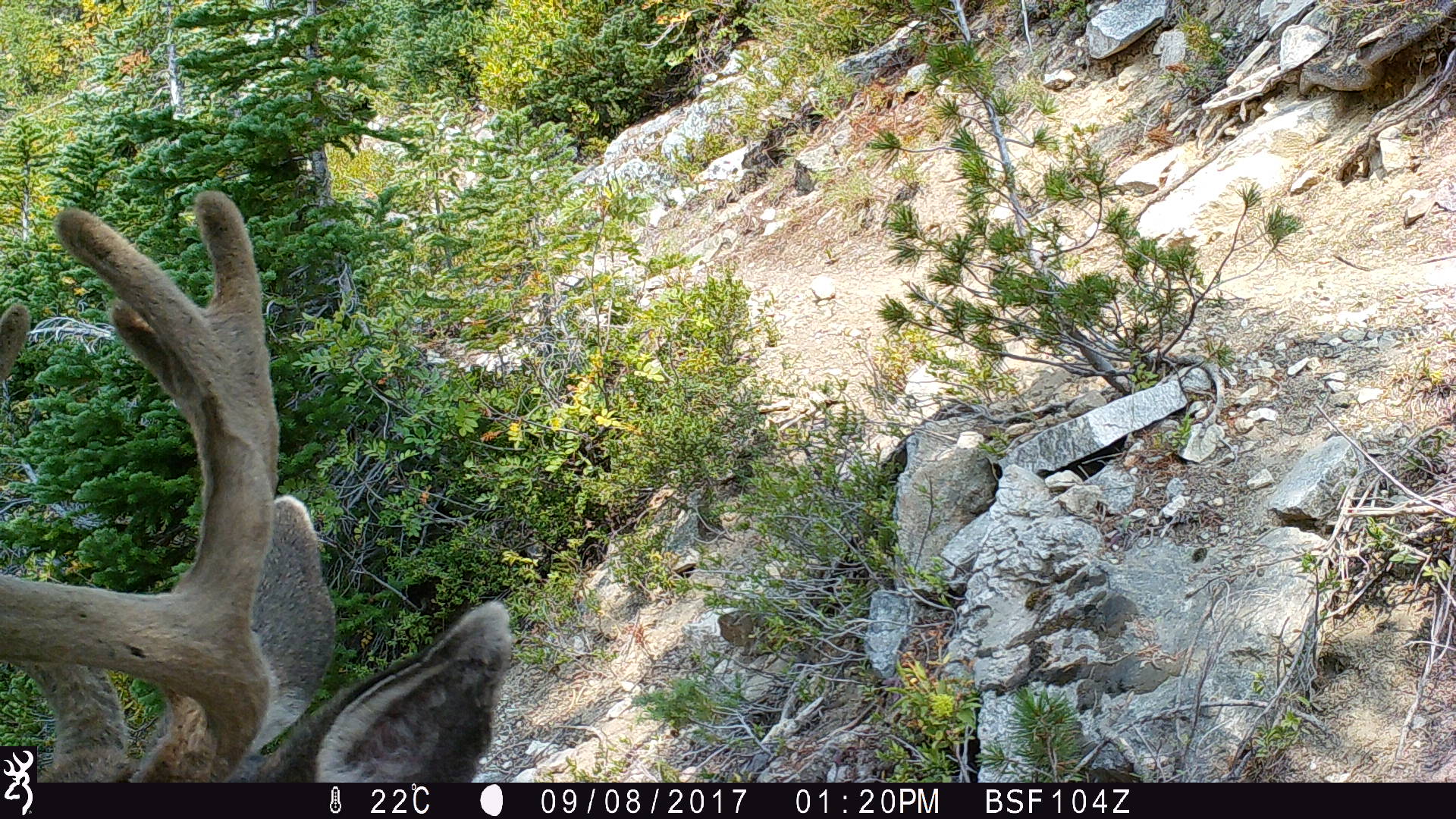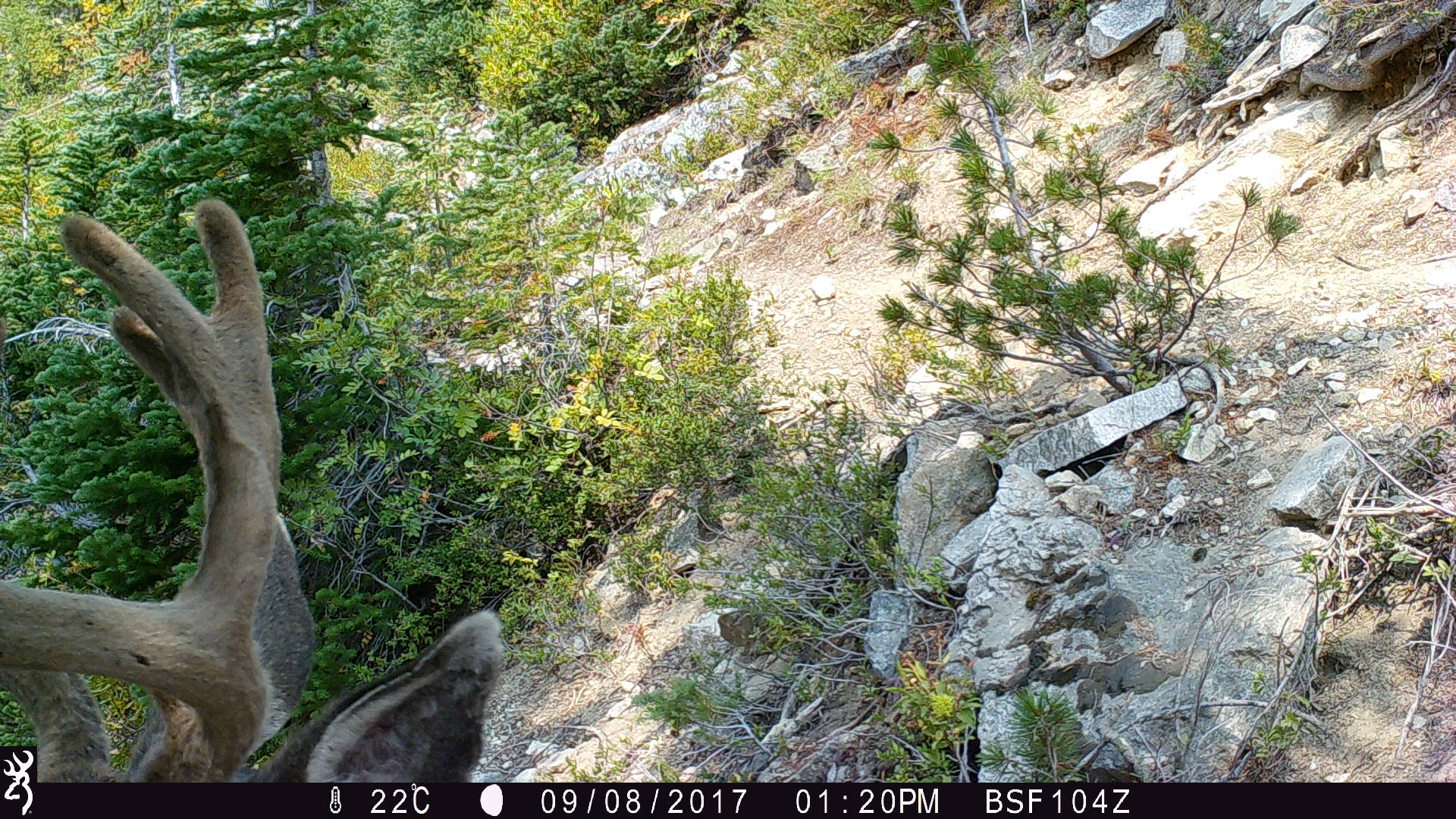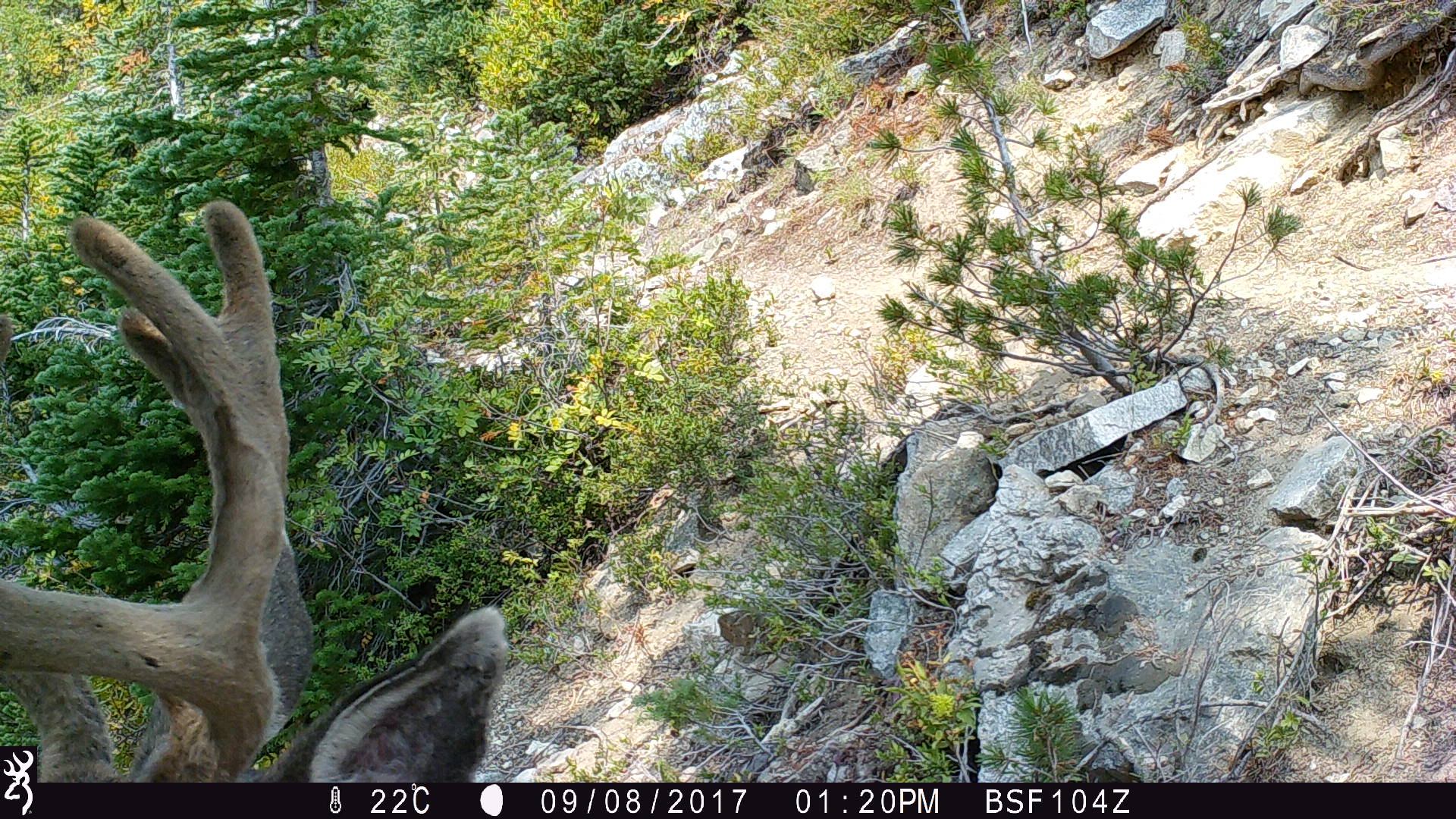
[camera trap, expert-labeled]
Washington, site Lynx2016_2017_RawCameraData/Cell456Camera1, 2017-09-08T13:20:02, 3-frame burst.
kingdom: Animalia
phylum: Chordata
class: Mammalia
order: Artiodactyla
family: Cervidae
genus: Odocoileus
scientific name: Odocoileus hemionus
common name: mule deer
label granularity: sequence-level